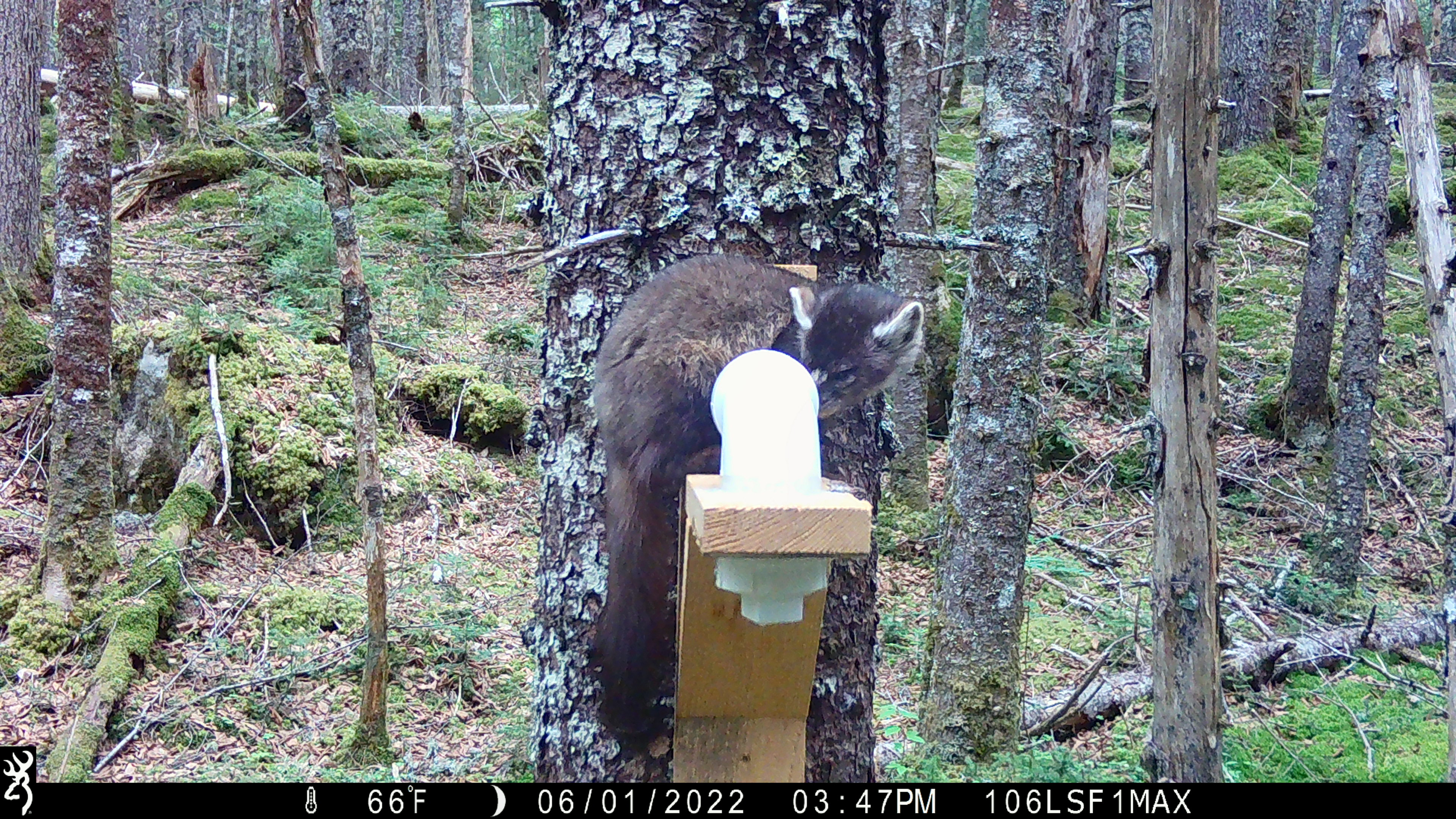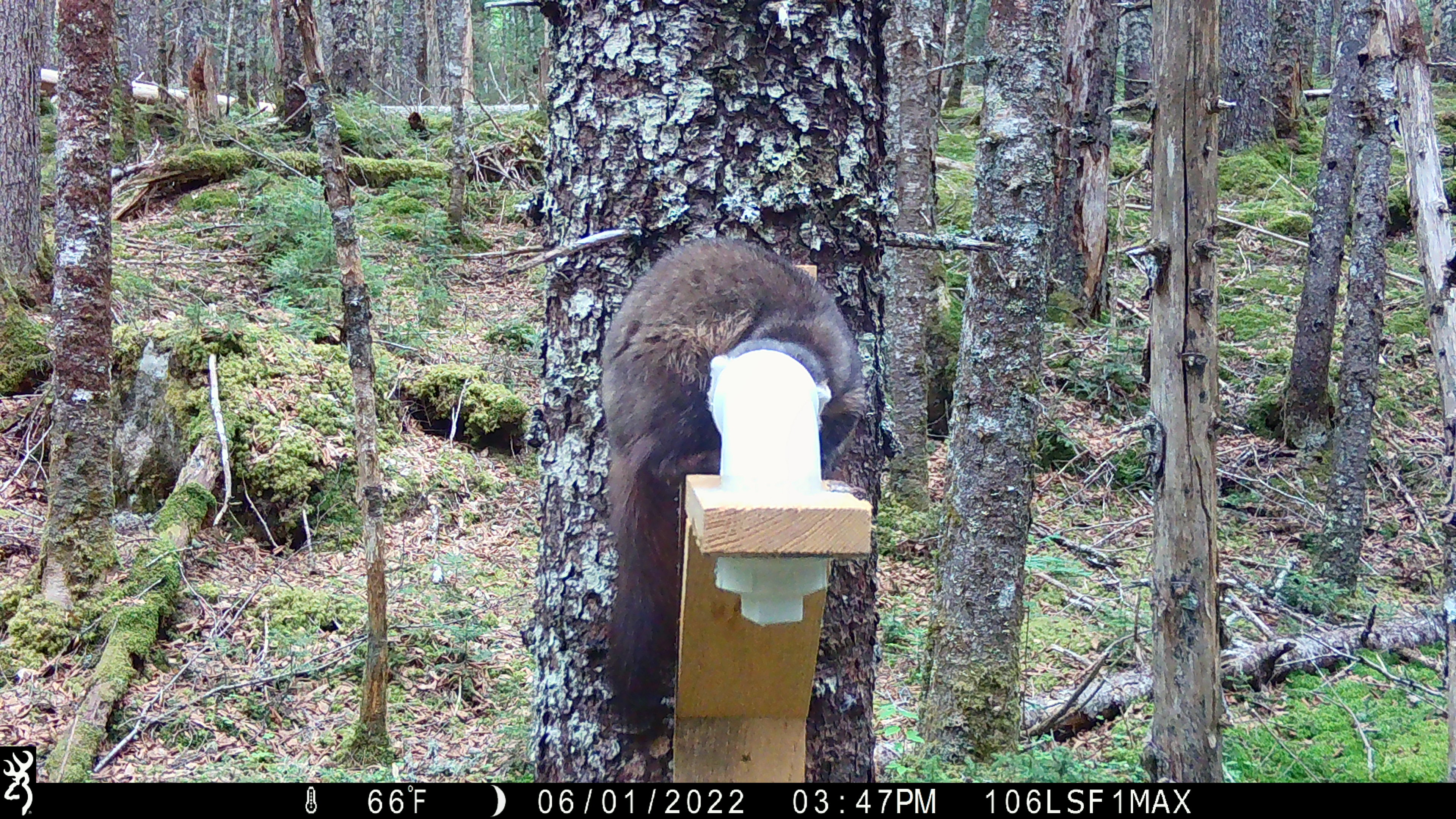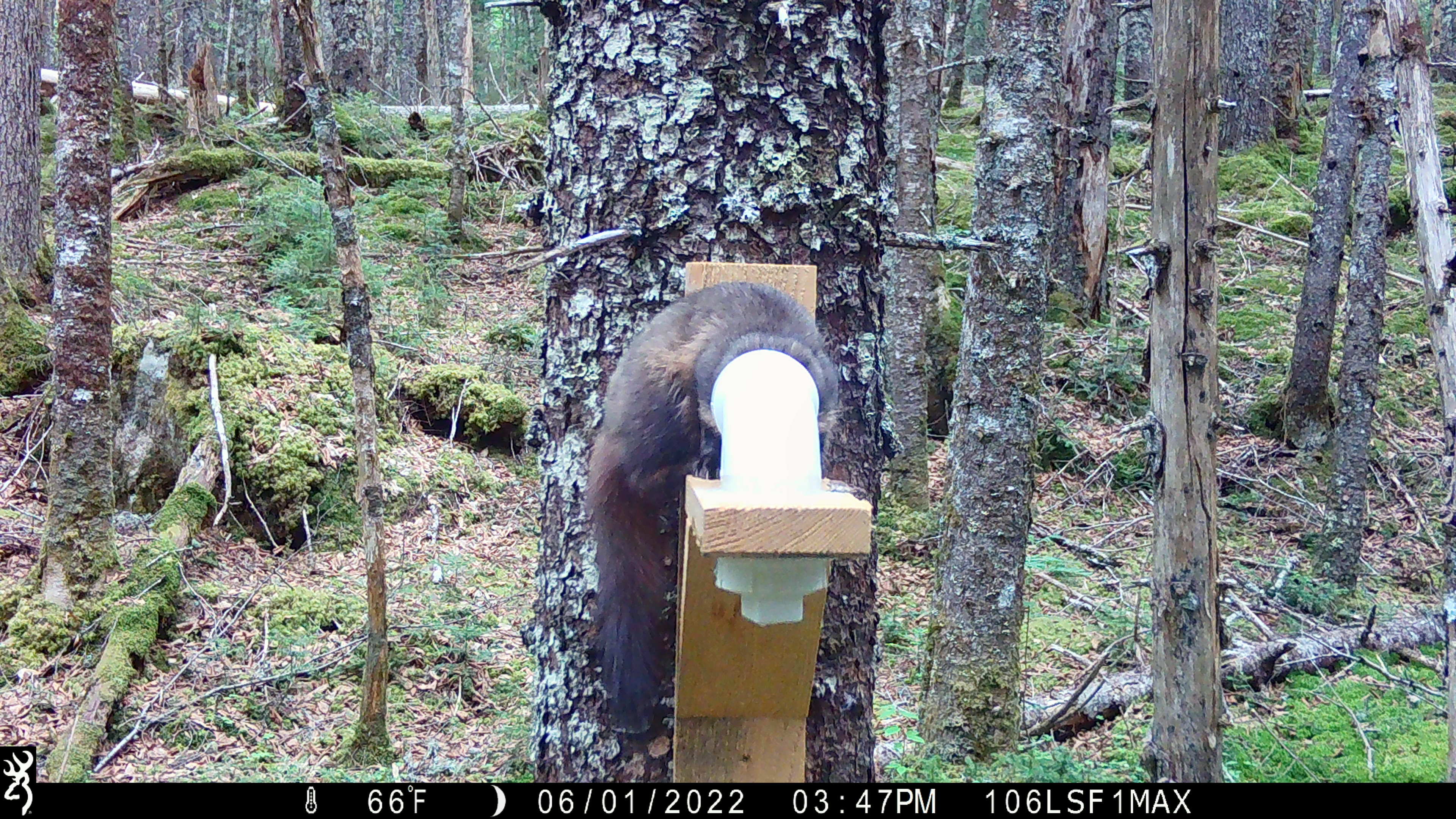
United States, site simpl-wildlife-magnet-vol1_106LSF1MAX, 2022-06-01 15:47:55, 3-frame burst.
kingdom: Animalia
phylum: Chordata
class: Mammalia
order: Carnivora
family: Mustelidae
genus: Martes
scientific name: Martes americana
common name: american marten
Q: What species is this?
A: American marten (Martes americana).